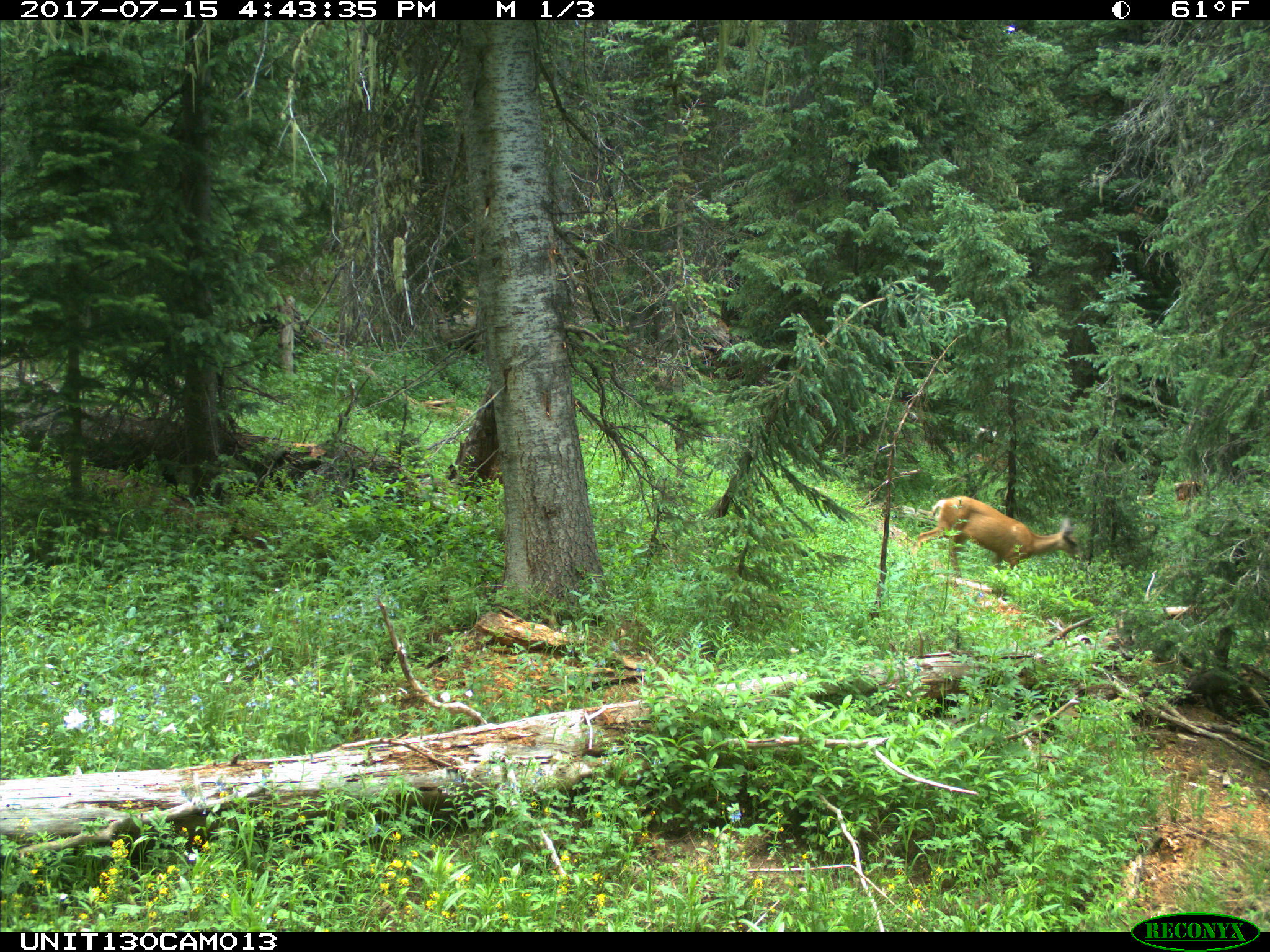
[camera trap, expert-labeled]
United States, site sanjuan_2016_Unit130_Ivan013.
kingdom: Animalia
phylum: Chordata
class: Mammalia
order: Artiodactyla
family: Cervidae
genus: Odocoileus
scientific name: Odocoileus hemionus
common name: mule deer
Odocoileus hemionus (mule deer).